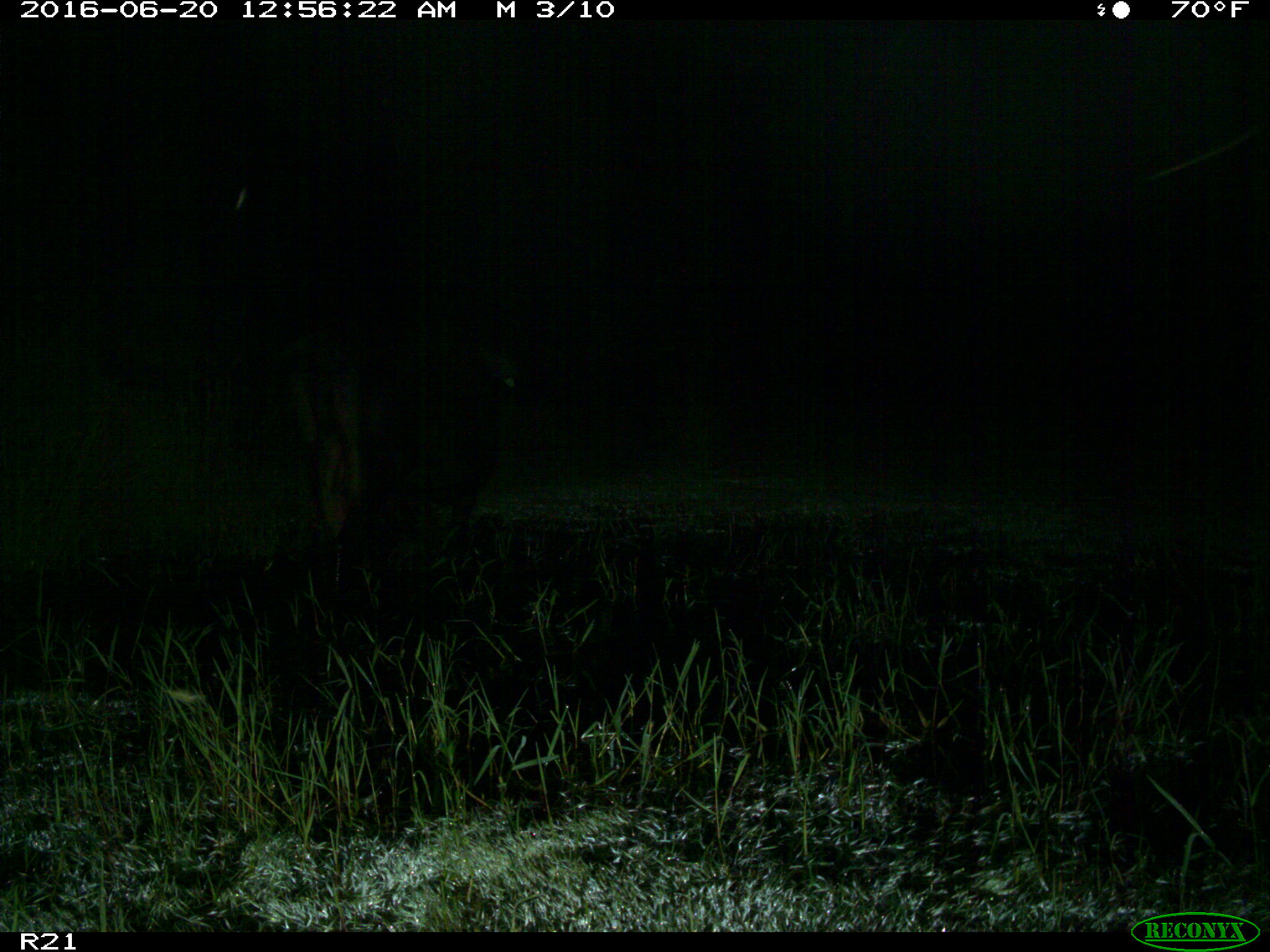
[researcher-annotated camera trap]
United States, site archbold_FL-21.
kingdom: Animalia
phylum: Chordata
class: Mammalia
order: Artiodactyla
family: Bovidae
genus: Bos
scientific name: Bos taurus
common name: domestic cow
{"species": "Bos taurus (domestic cow)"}